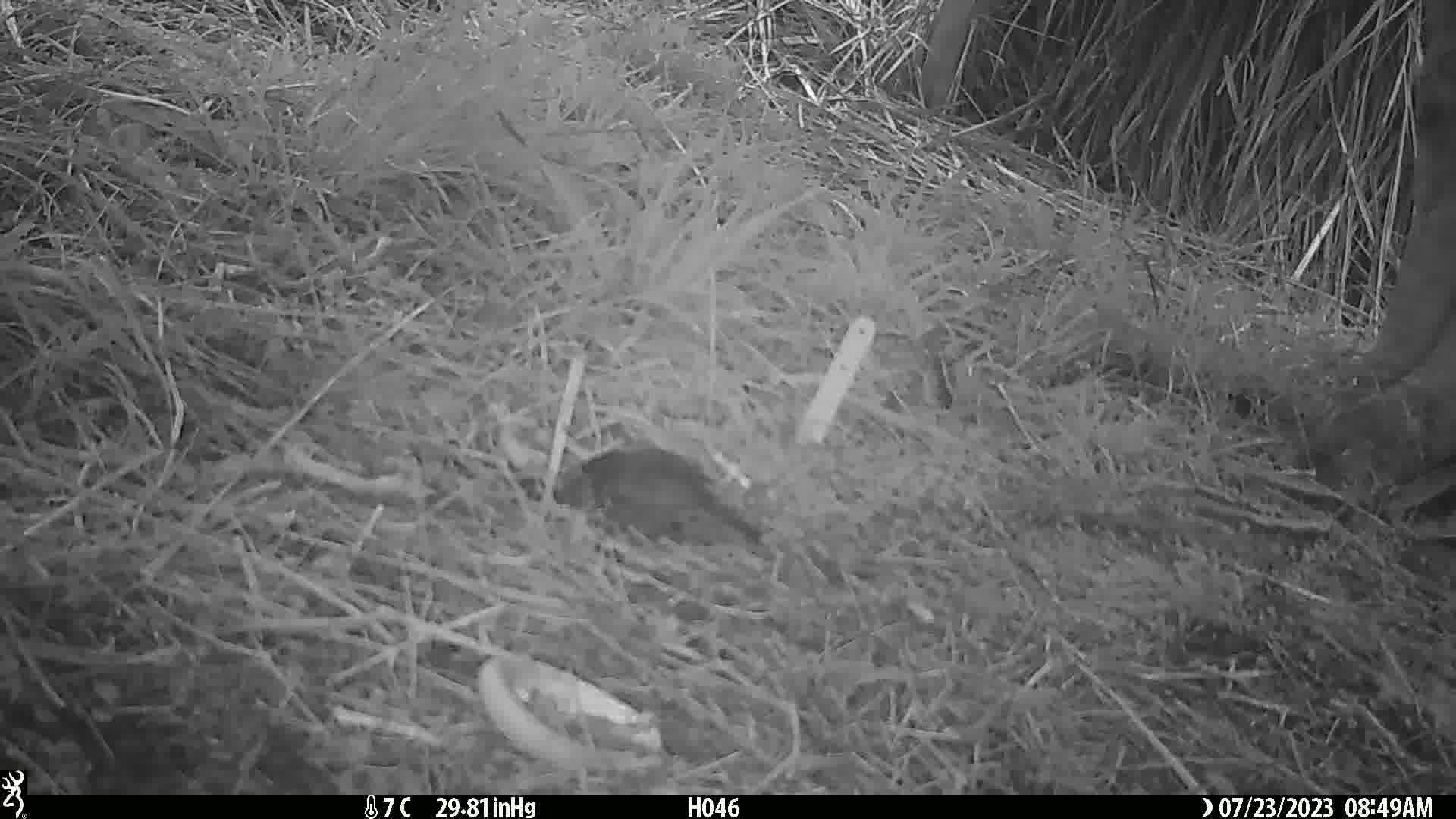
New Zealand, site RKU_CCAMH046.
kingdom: Animalia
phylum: Chordata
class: Aves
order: Passeriformes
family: Turdidae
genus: Turdus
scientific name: Turdus merula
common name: eurasian blackbird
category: blackbird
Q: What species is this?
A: Blackbird (eurasian blackbird) (Turdus merula).